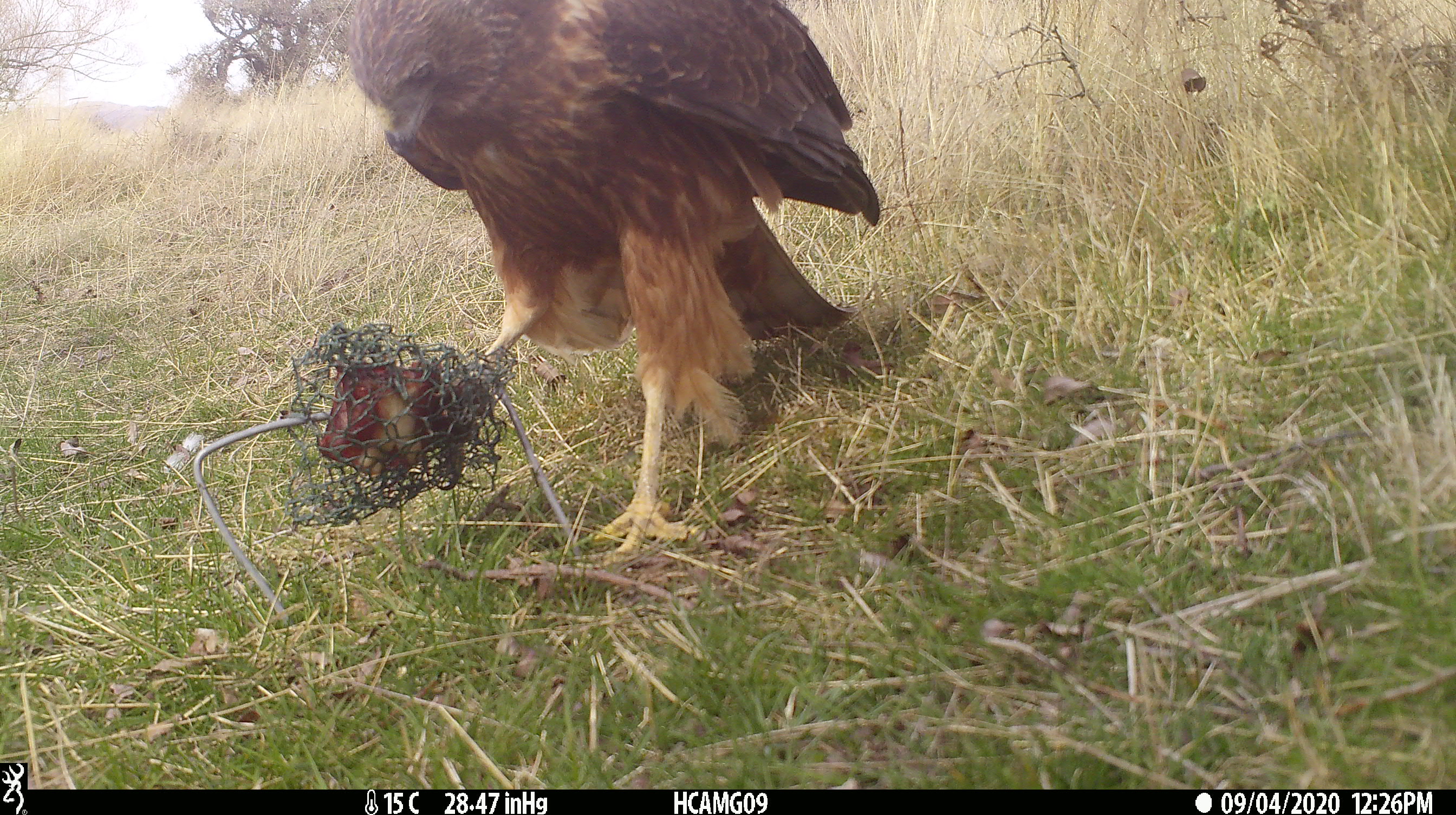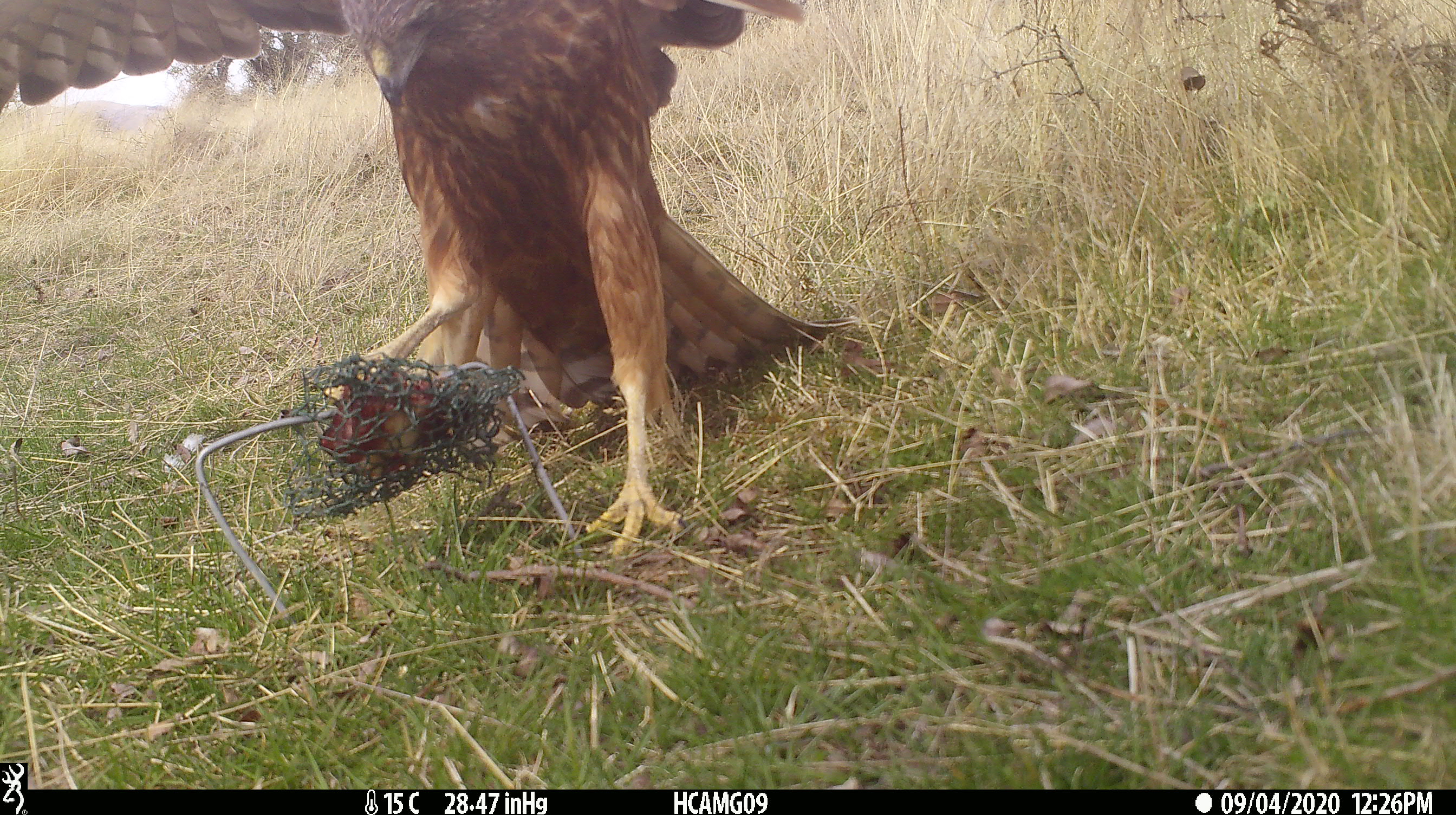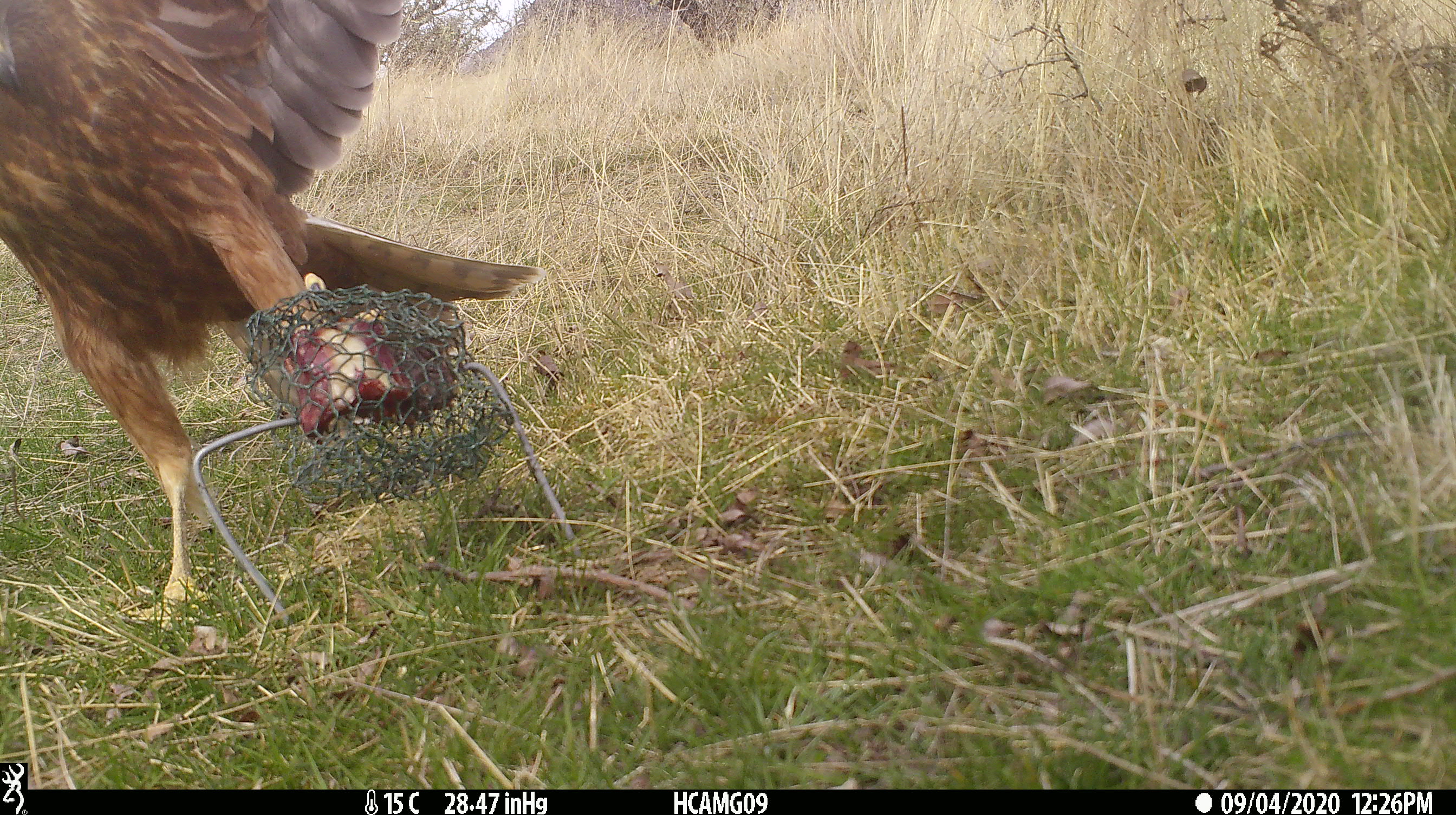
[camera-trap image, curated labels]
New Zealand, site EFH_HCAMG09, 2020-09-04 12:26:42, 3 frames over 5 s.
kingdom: Animalia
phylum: Chordata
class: Aves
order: Accipitriformes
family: Accipitridae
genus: Circus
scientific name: Circus approximans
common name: swamp harrier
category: harrier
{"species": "harrier (swamp harrier) (Circus approximans)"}